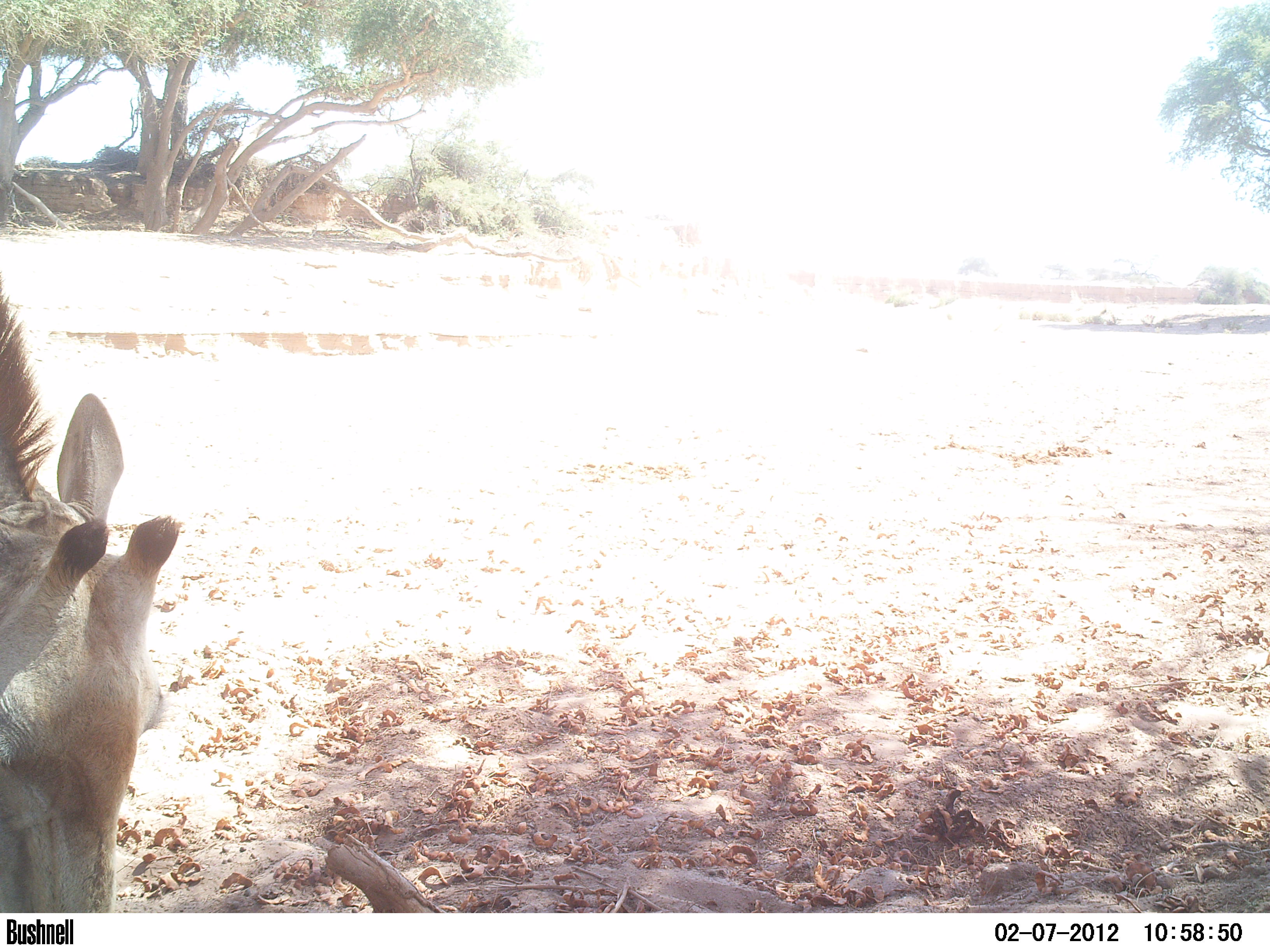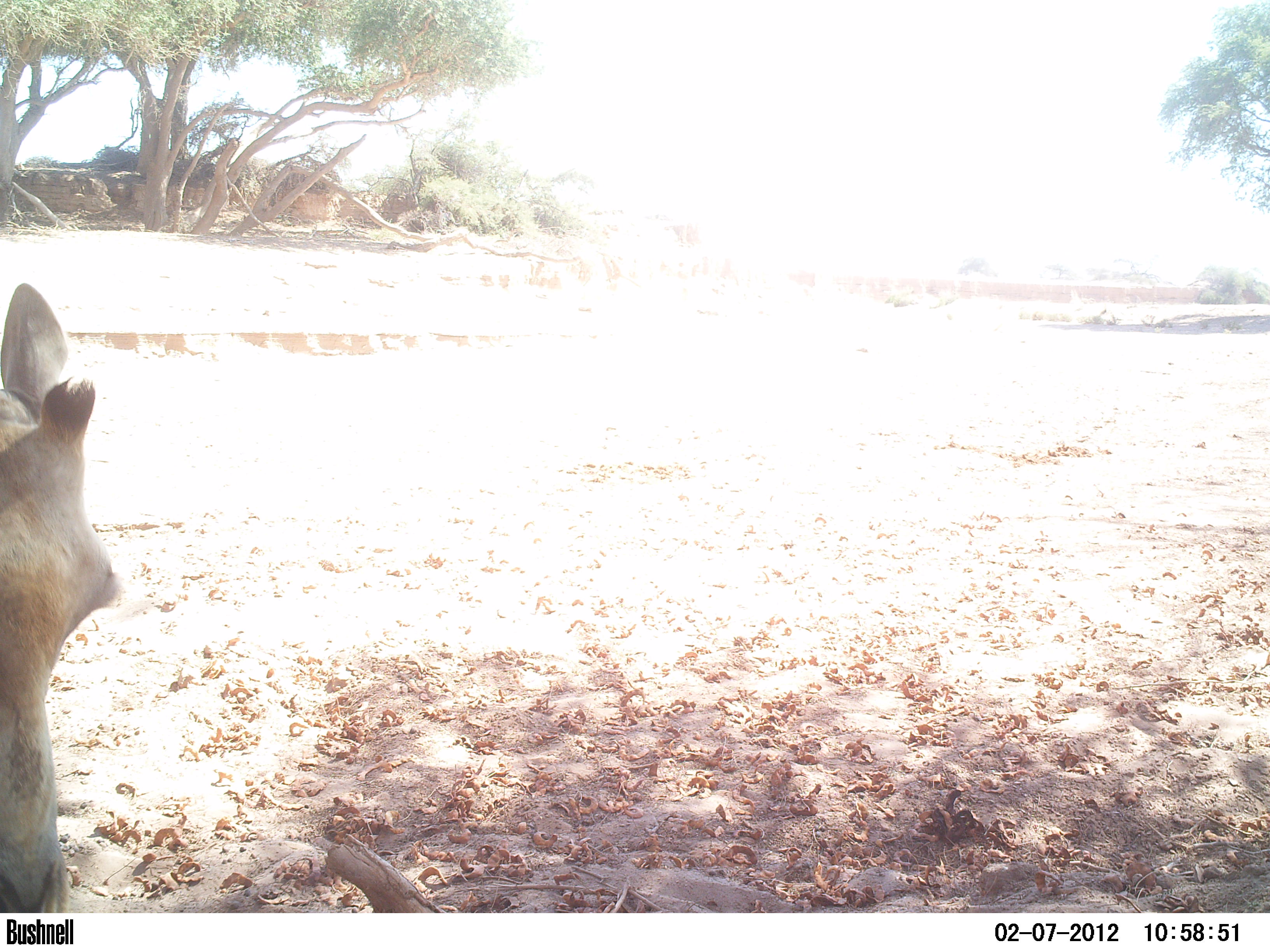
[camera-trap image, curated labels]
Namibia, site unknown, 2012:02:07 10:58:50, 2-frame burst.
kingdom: Animalia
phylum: Chordata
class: Mammalia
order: Artiodactyla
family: Giraffidae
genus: Giraffa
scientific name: Giraffa camelopardalis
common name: giraffe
Giraffa camelopardalis (giraffe).